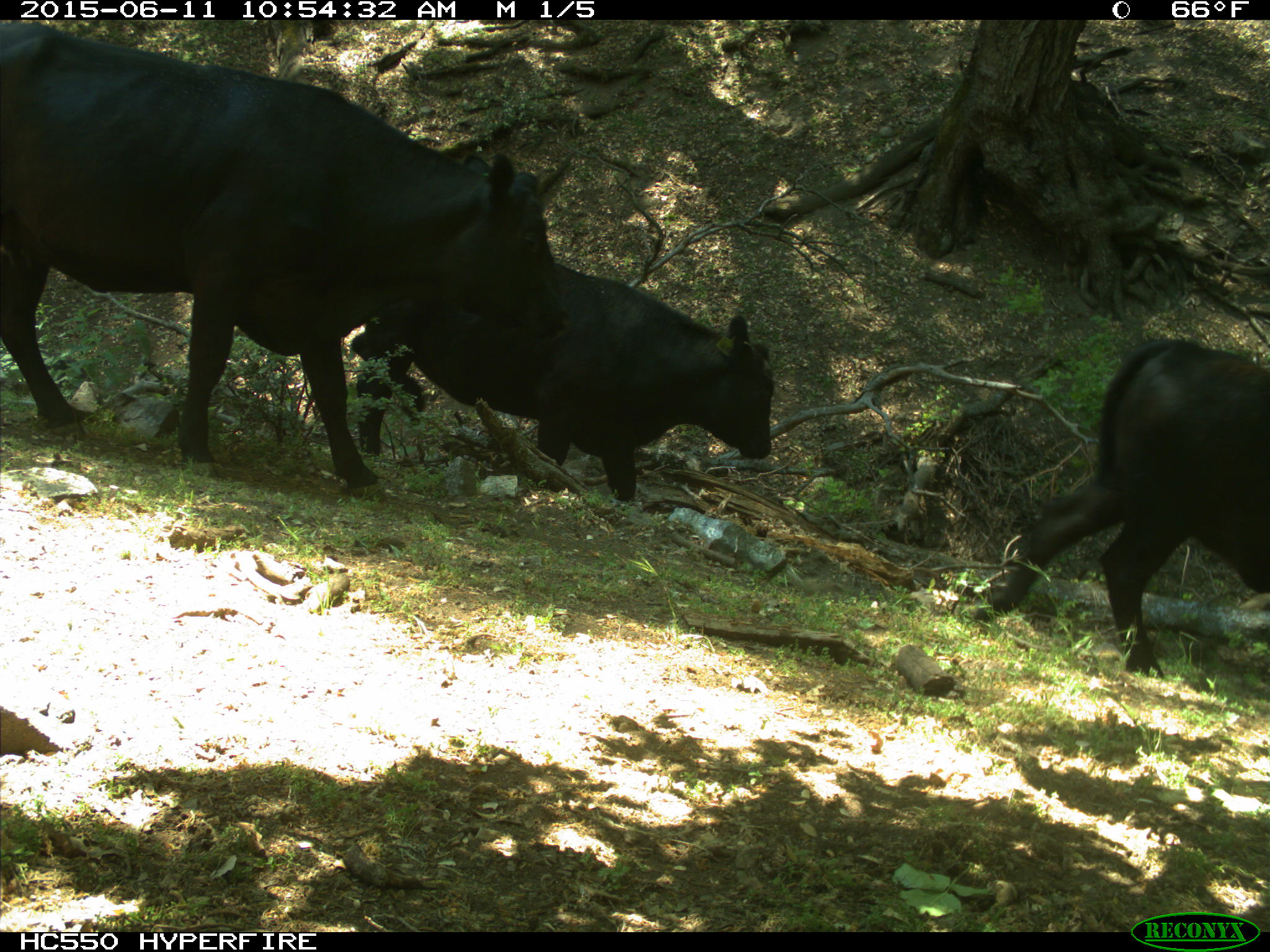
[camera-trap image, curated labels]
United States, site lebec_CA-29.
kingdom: Animalia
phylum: Chordata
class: Mammalia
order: Artiodactyla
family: Bovidae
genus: Bos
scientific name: Bos taurus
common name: domestic cow